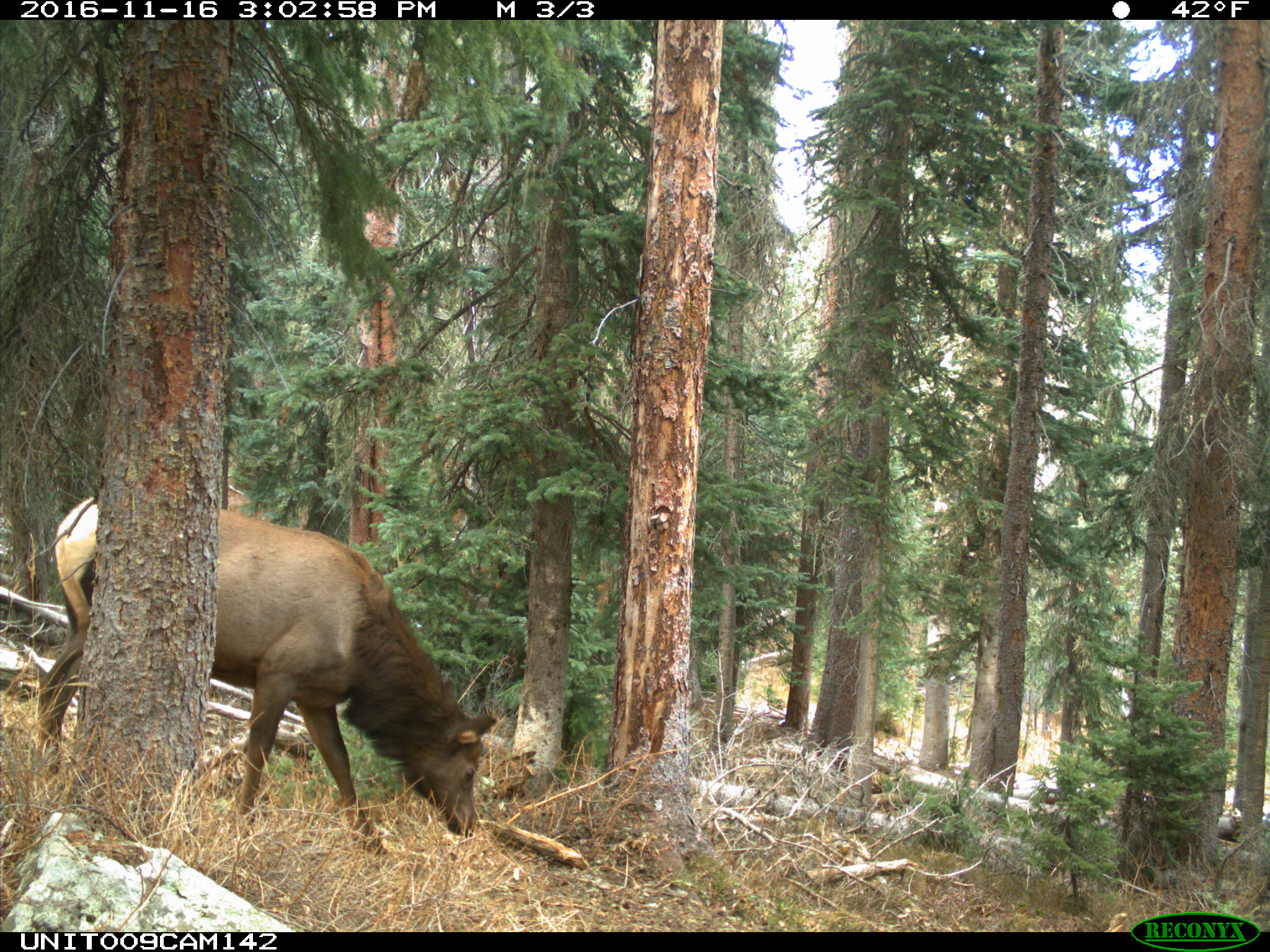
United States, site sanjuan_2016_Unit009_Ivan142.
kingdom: Animalia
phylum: Chordata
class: Mammalia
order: Artiodactyla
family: Cervidae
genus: Cervus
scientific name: Cervus elaphus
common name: red deer